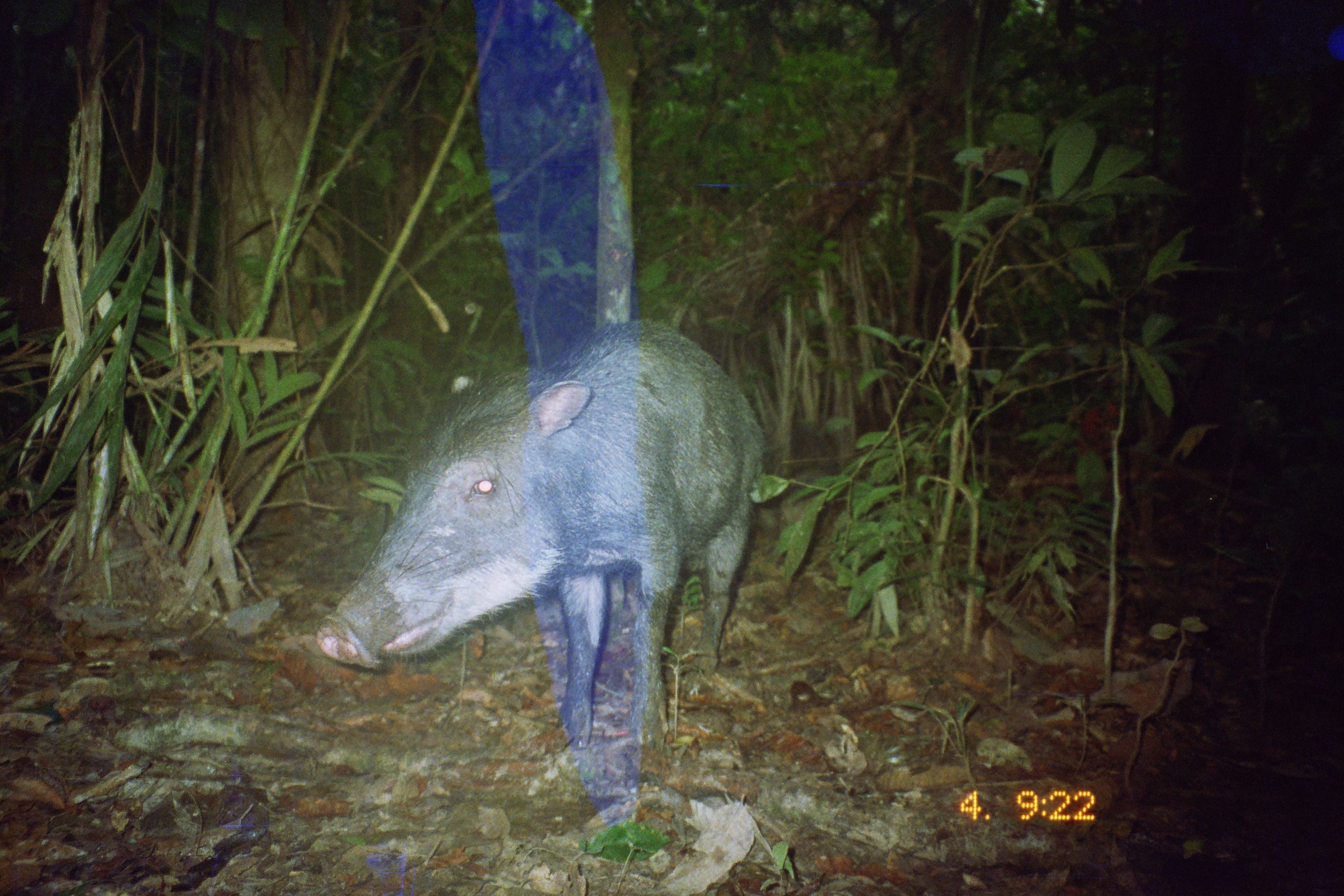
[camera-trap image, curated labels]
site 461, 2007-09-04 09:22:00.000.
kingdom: Animalia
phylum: Chordata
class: Mammalia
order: Artiodactyla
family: Tayassuidae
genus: Tayassu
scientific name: Tayassu pecari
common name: white-lipped peccary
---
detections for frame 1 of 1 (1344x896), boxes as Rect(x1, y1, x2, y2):
tayassu pecari: Rect(312, 317, 762, 748)